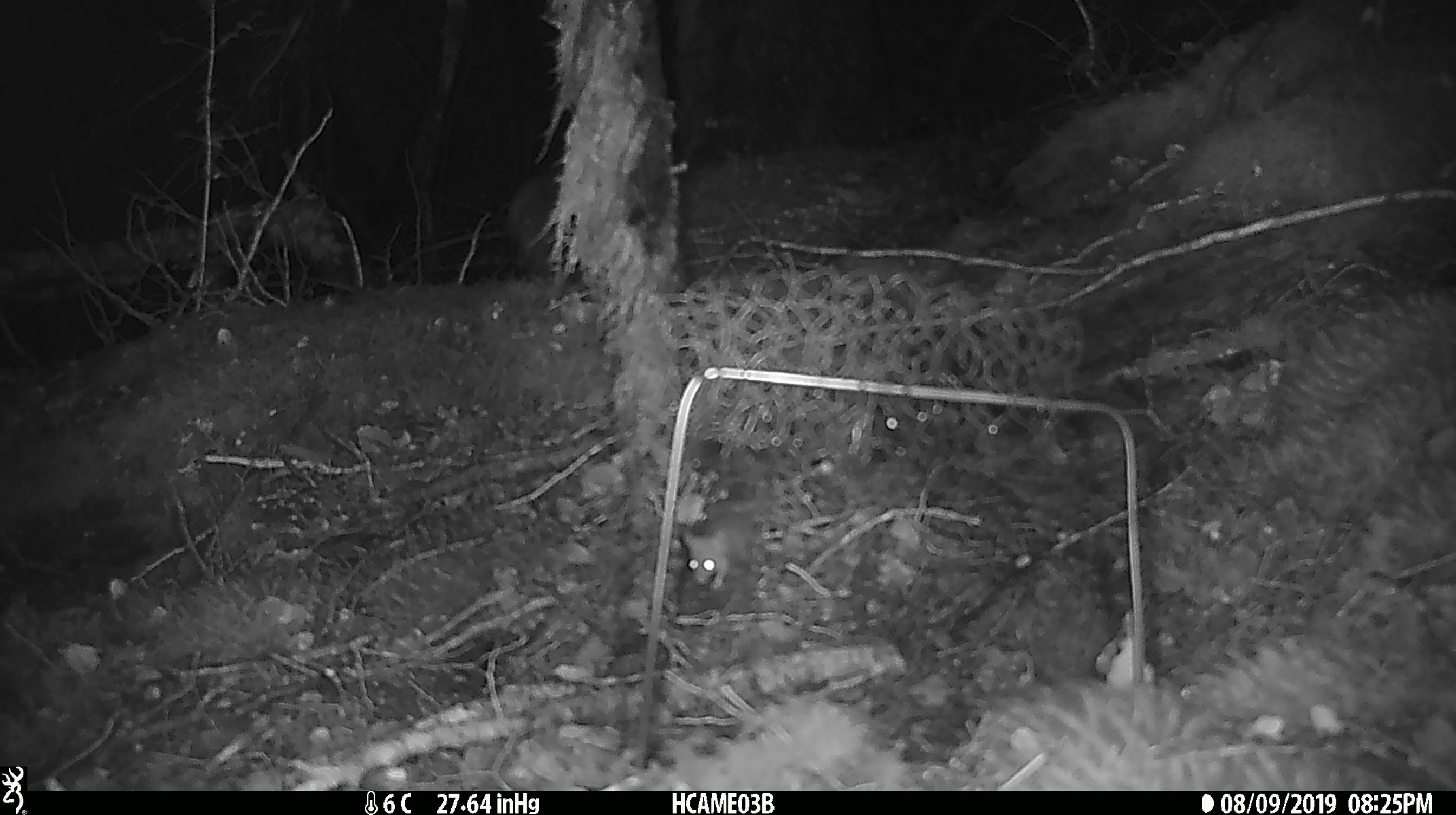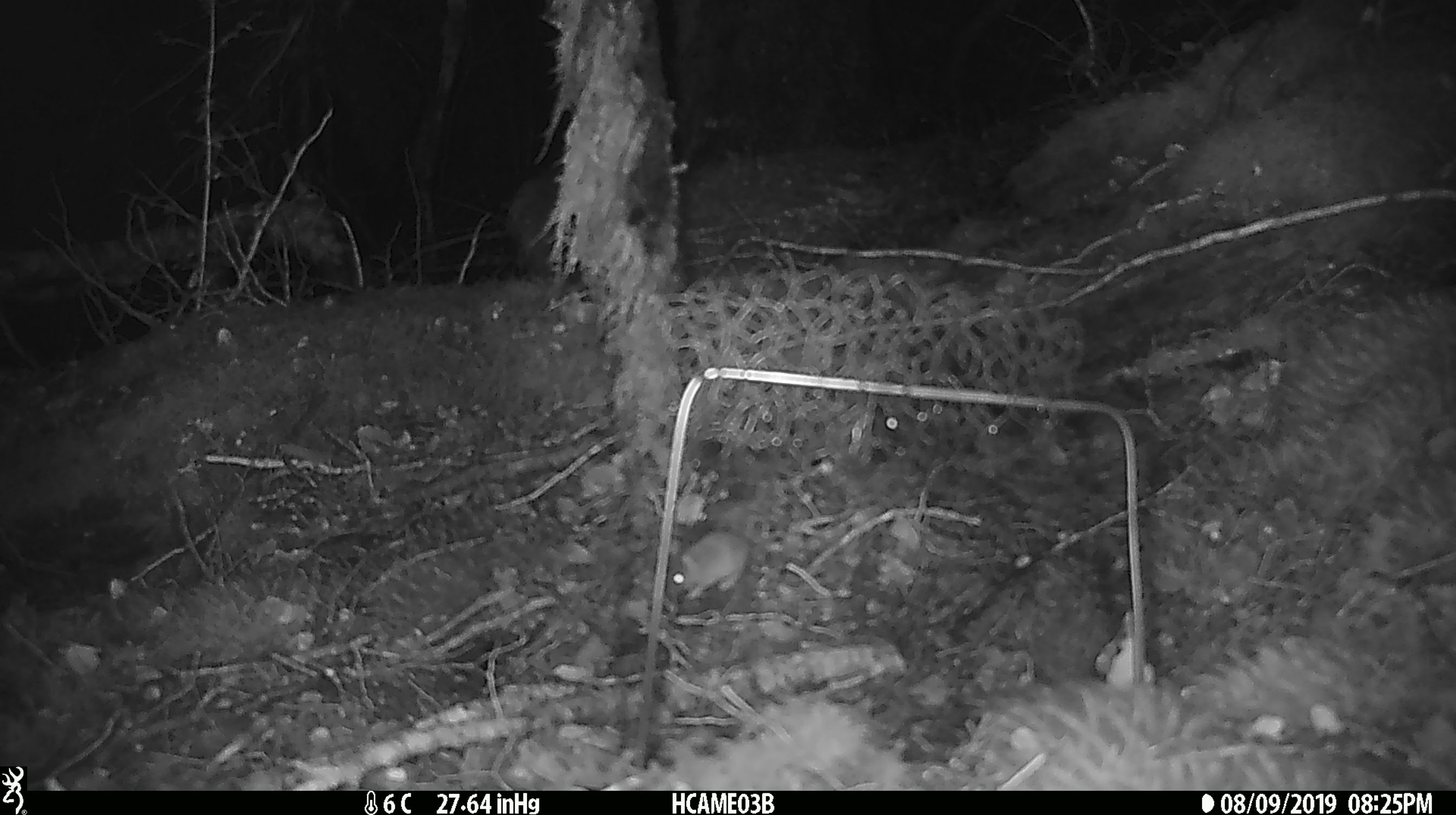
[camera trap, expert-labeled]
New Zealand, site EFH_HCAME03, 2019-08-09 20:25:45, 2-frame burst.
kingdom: Animalia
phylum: Chordata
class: Mammalia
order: Rodentia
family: Muridae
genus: Mus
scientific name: Mus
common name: mouse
Mouse (Mus).